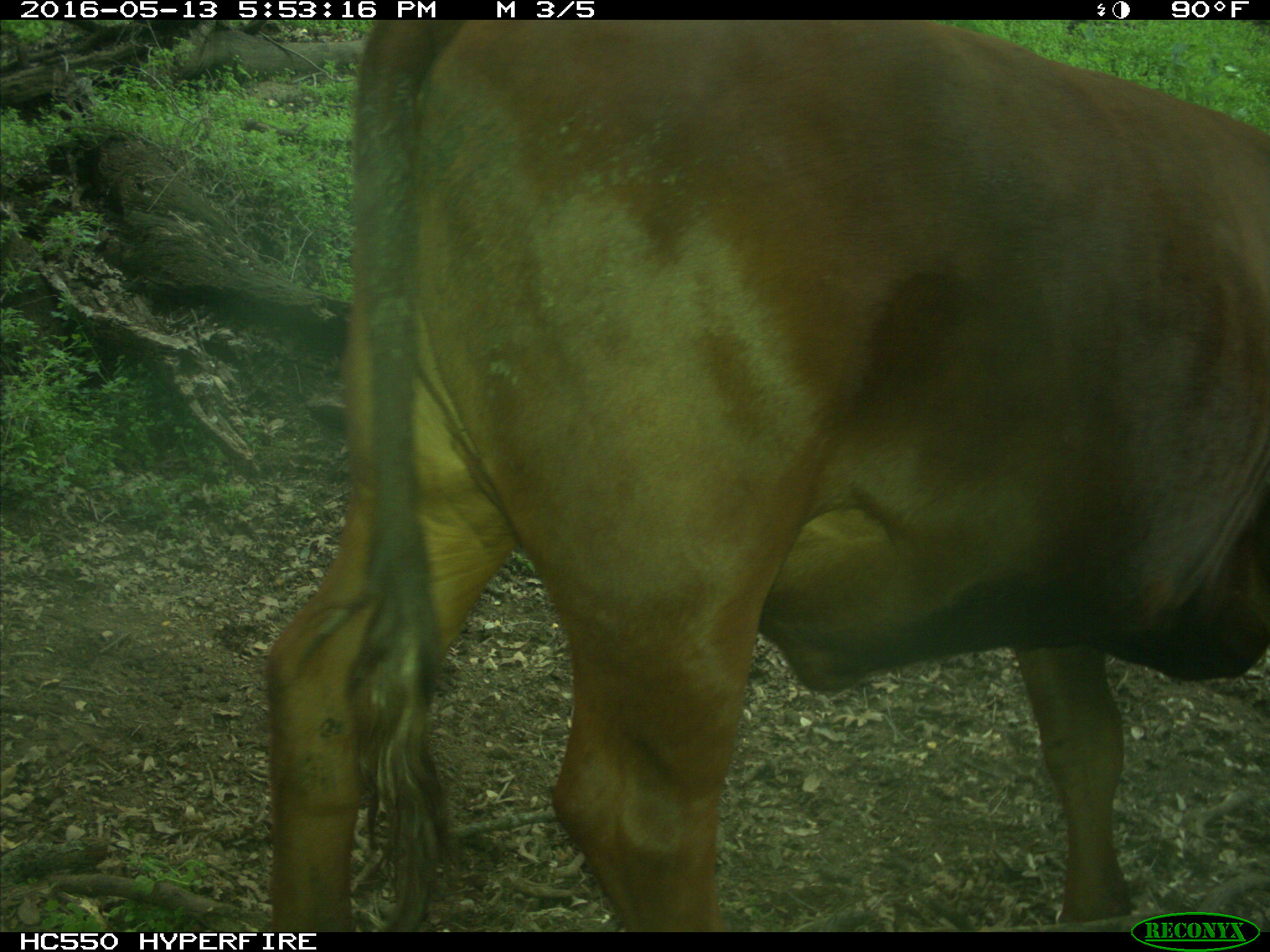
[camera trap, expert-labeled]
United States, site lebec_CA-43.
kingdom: Animalia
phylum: Chordata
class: Mammalia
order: Artiodactyla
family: Bovidae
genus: Bos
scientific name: Bos taurus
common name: domestic cow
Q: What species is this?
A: Bos taurus (domestic cow).